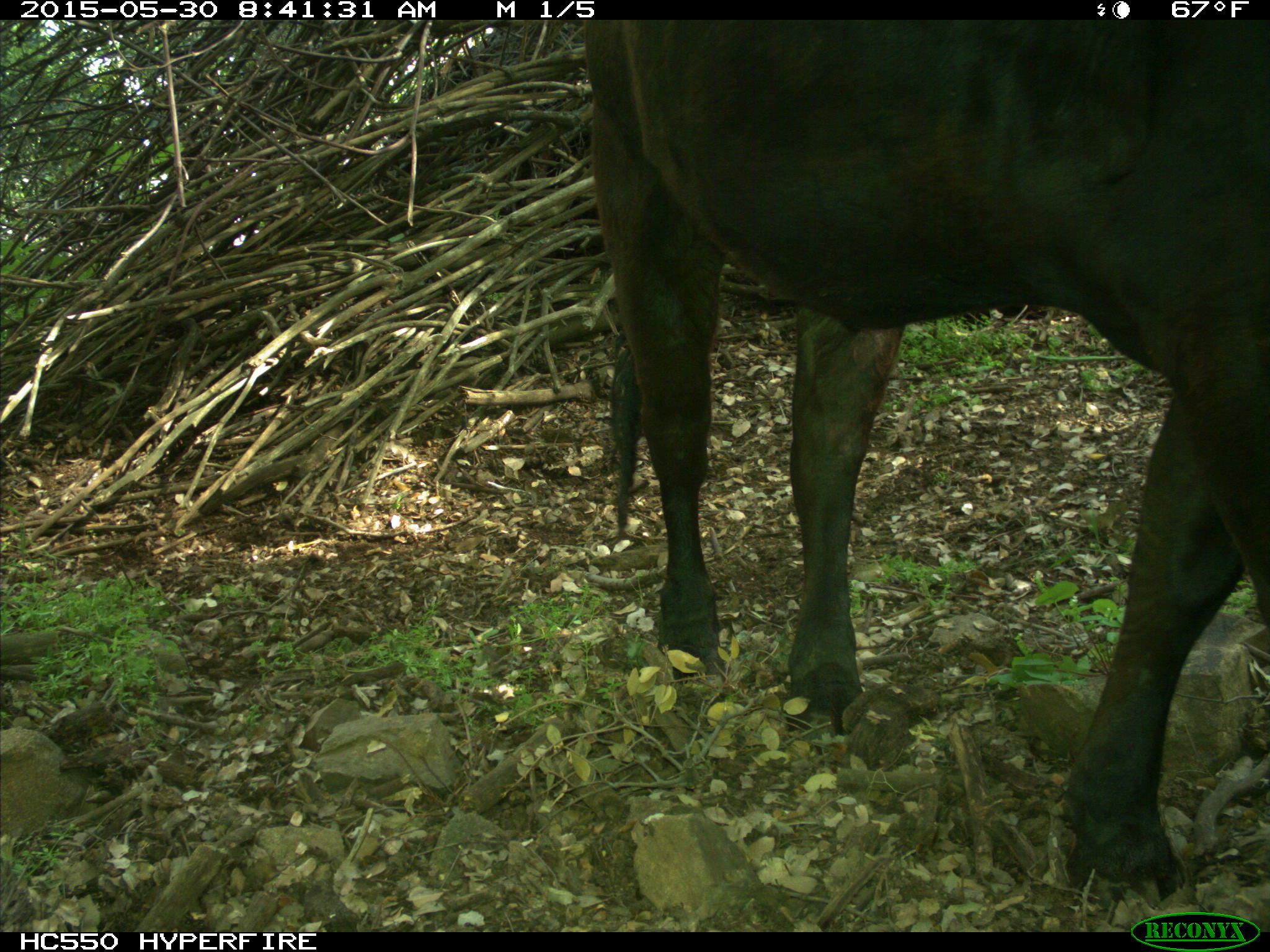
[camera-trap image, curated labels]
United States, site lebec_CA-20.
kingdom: Animalia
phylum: Chordata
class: Mammalia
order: Artiodactyla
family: Bovidae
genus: Bos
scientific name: Bos taurus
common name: domestic cow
Bos taurus (domestic cow).